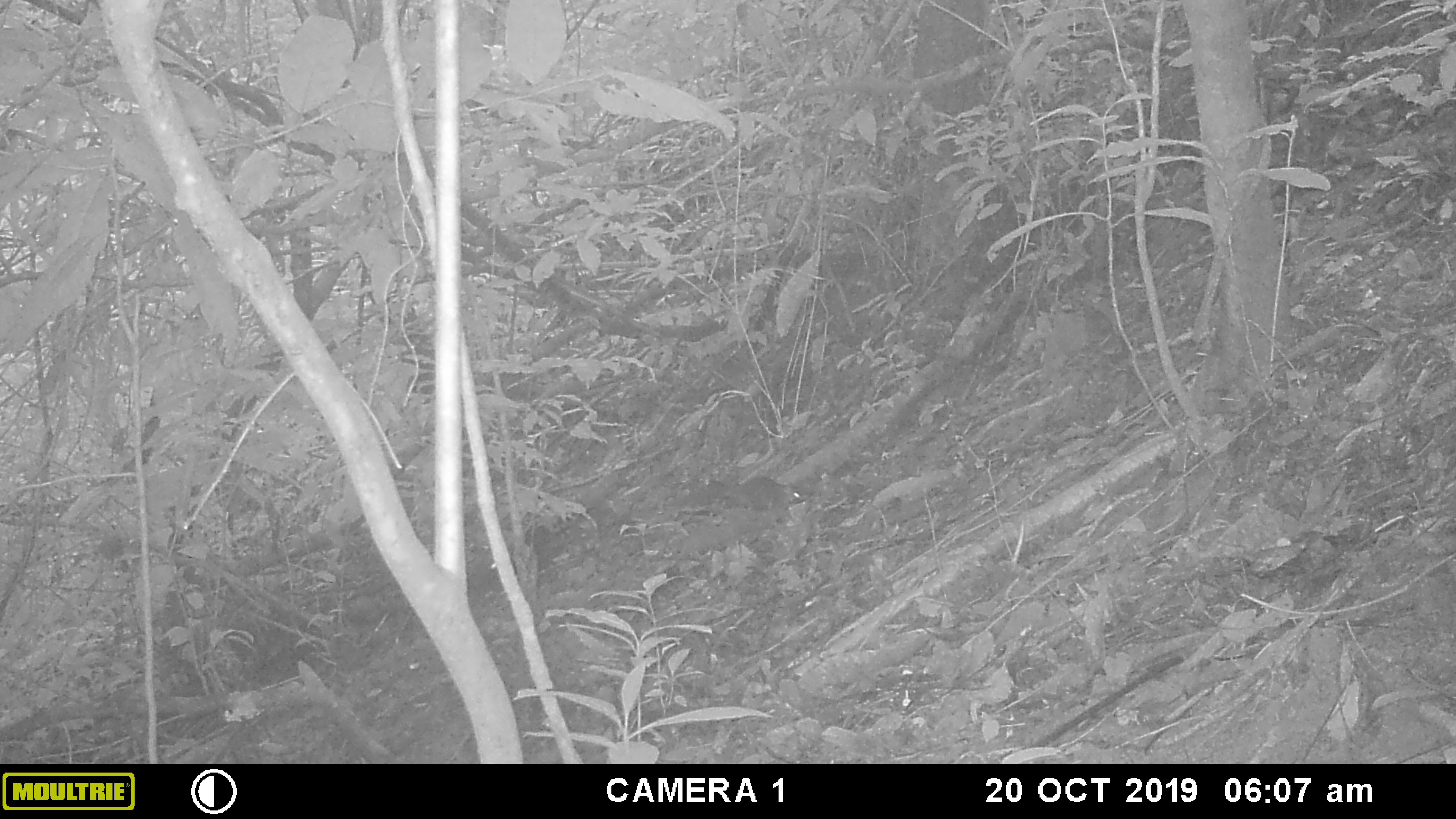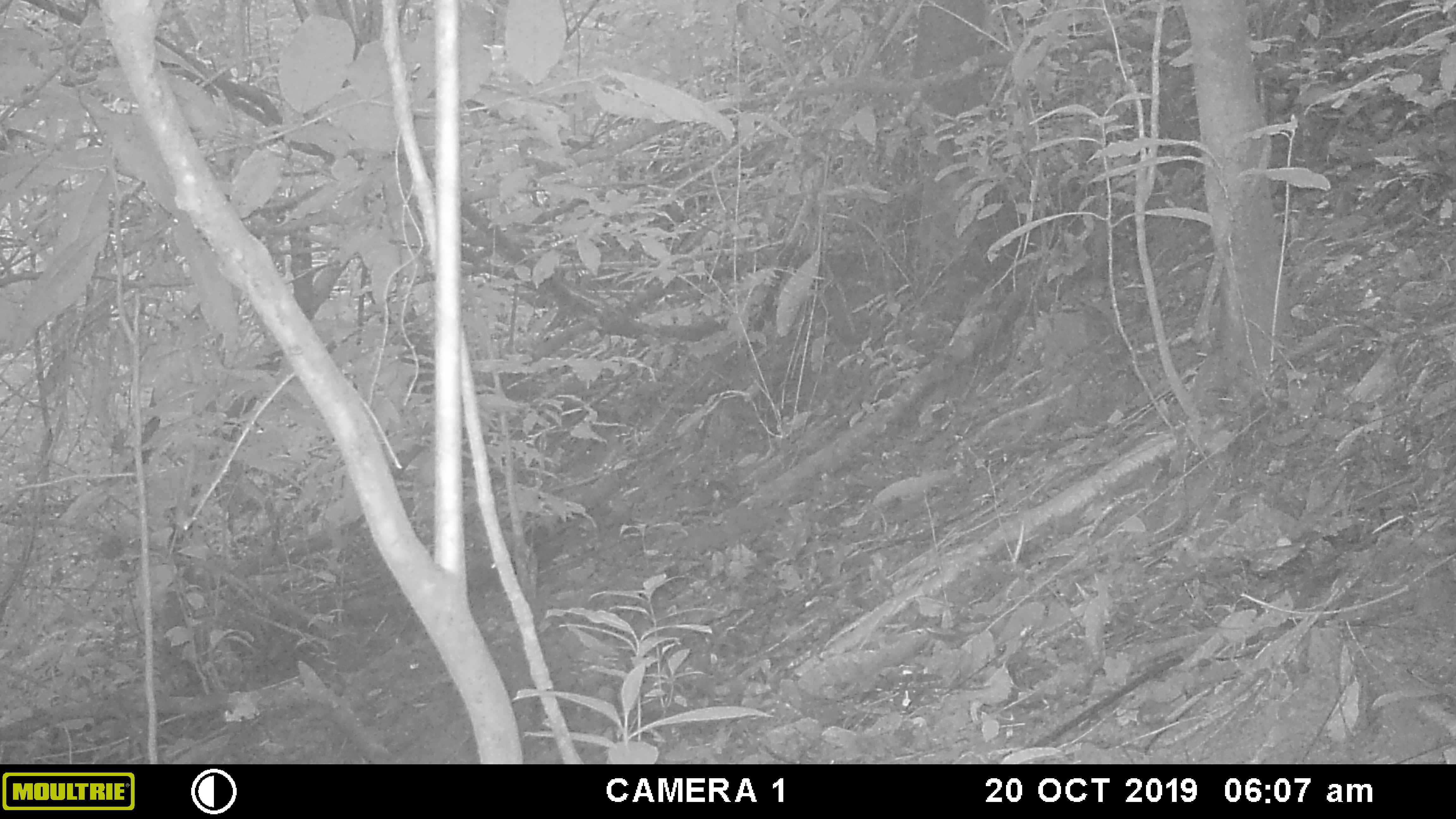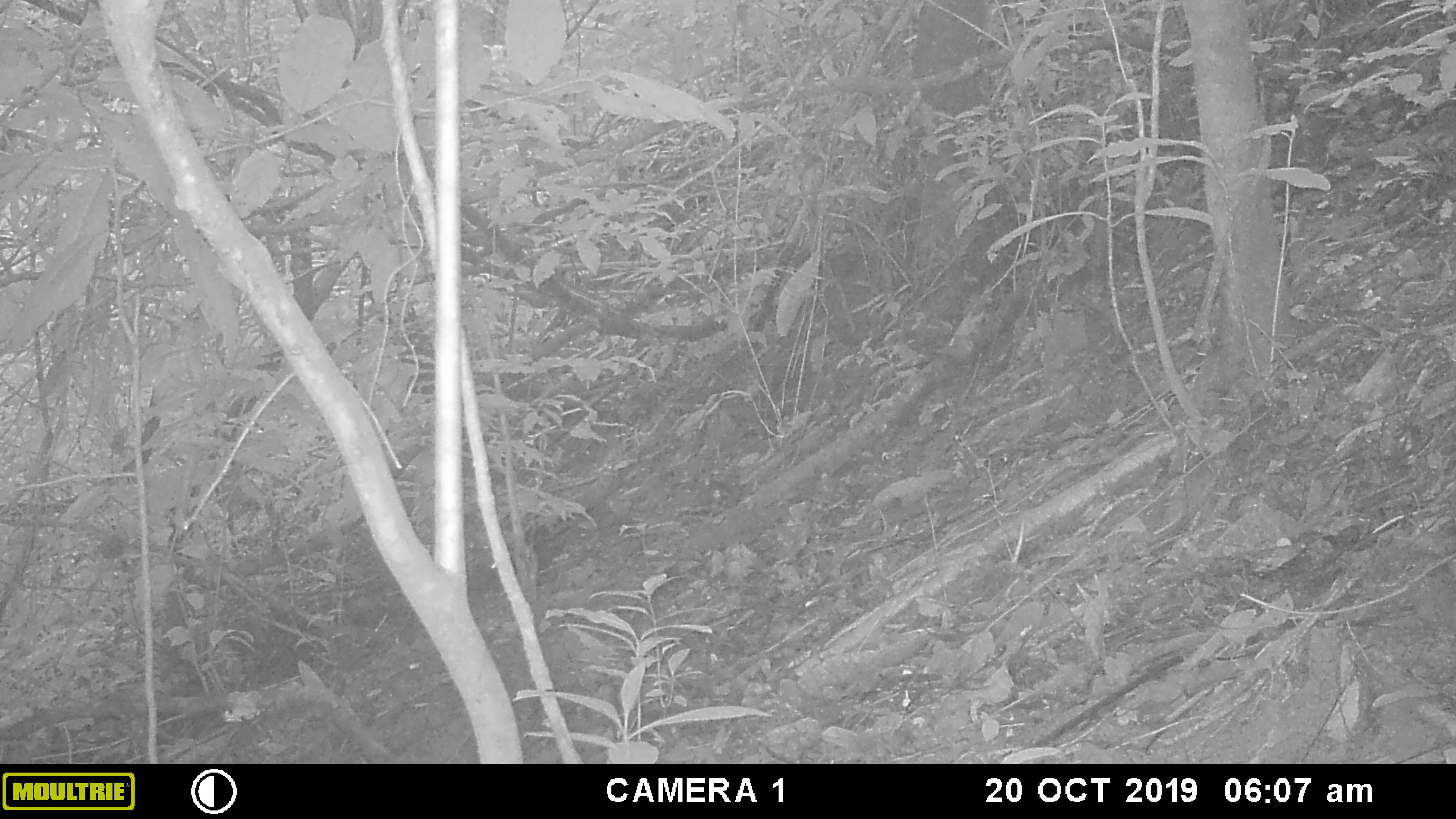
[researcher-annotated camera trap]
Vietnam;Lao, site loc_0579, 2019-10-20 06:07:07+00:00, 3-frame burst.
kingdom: Animalia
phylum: Chordata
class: Mammalia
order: Rodentia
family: Sciuridae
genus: Dremomys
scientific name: Dremomys rufigenis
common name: red-cheeked squirrel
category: red cheeked squirrel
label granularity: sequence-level